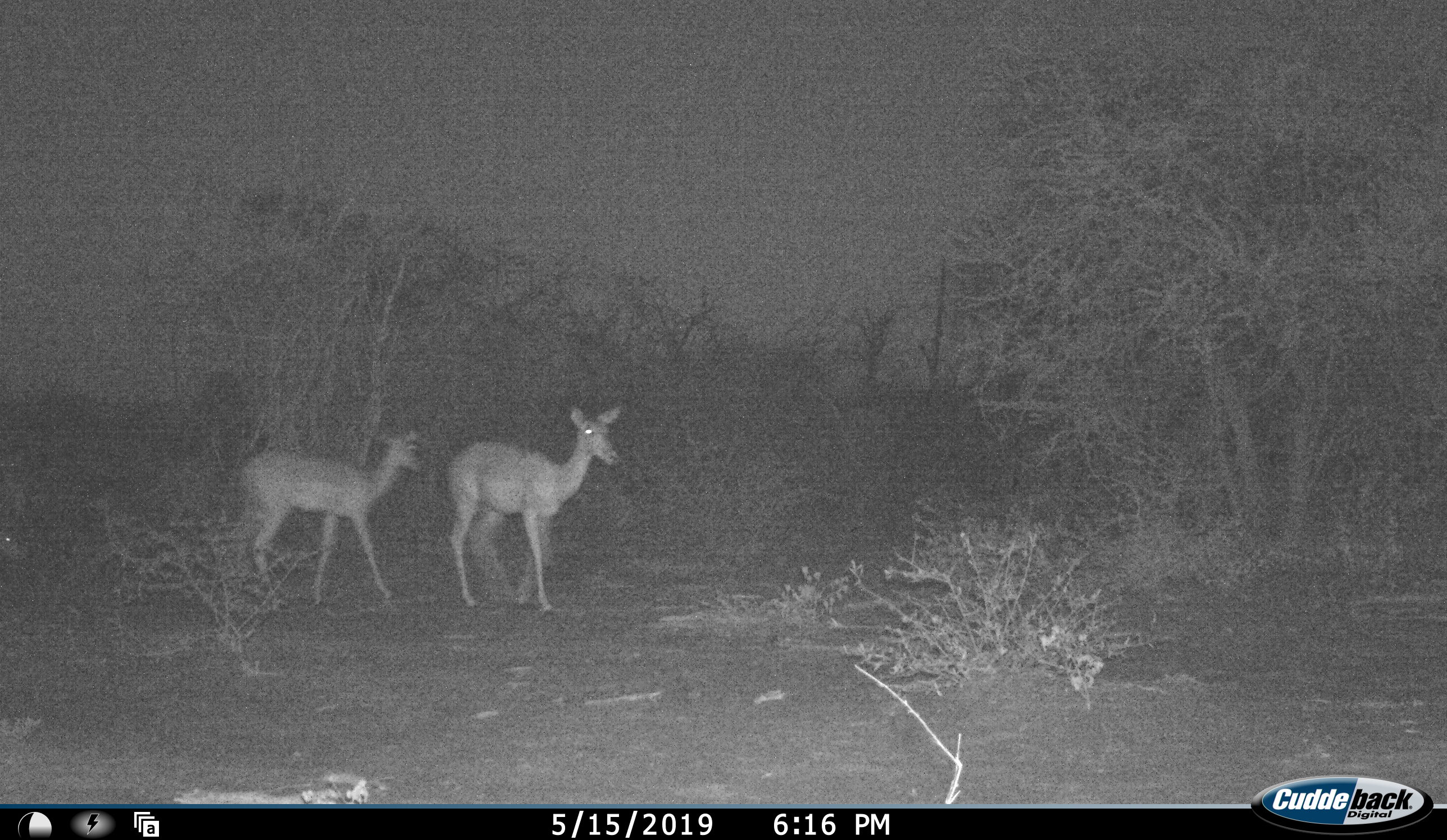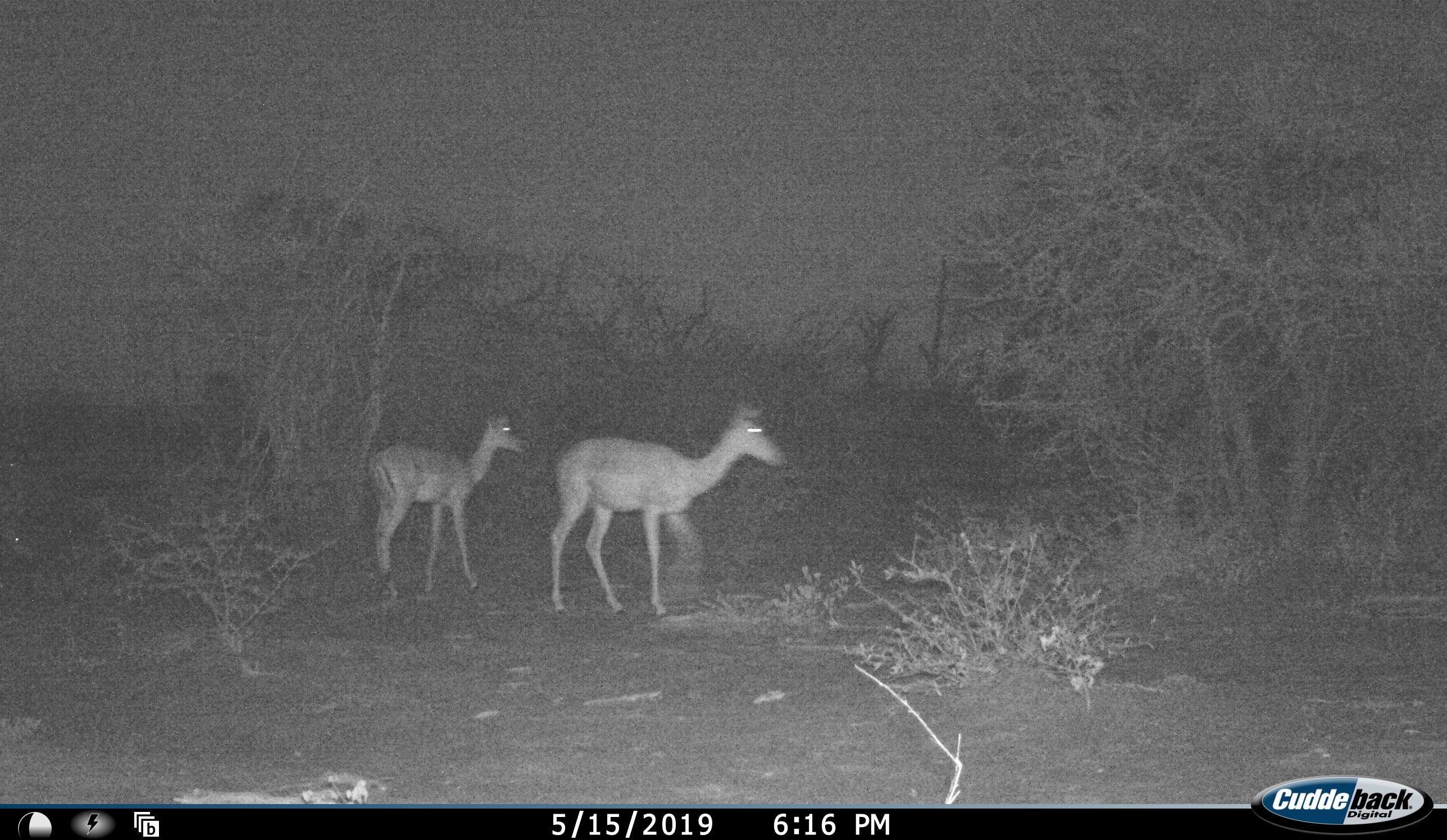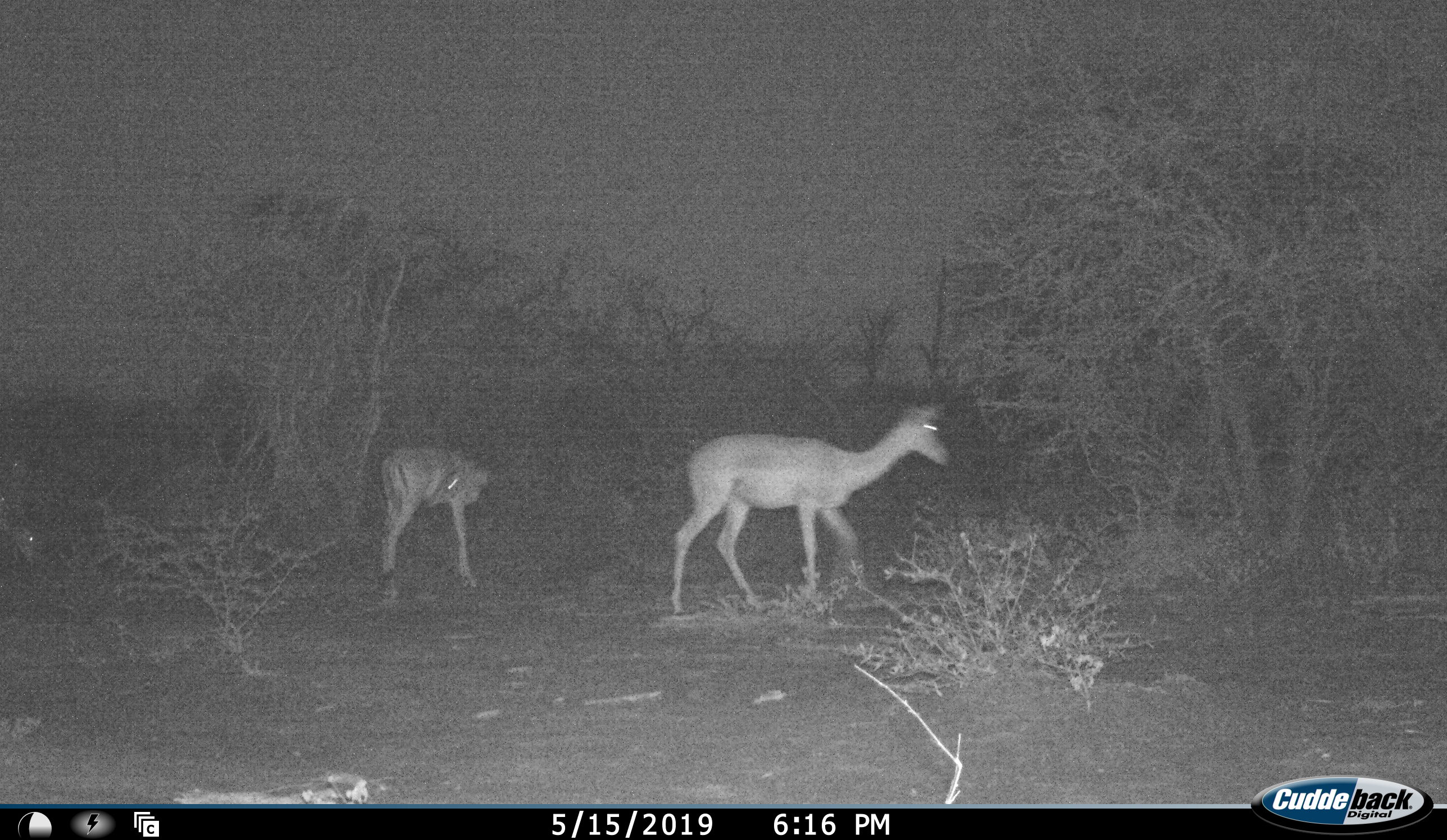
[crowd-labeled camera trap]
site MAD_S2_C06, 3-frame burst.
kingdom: Animalia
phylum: Chordata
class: Mammalia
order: Artiodactyla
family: Bovidae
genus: Aepyceros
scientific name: Aepyceros melampus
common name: impala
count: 2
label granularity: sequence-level